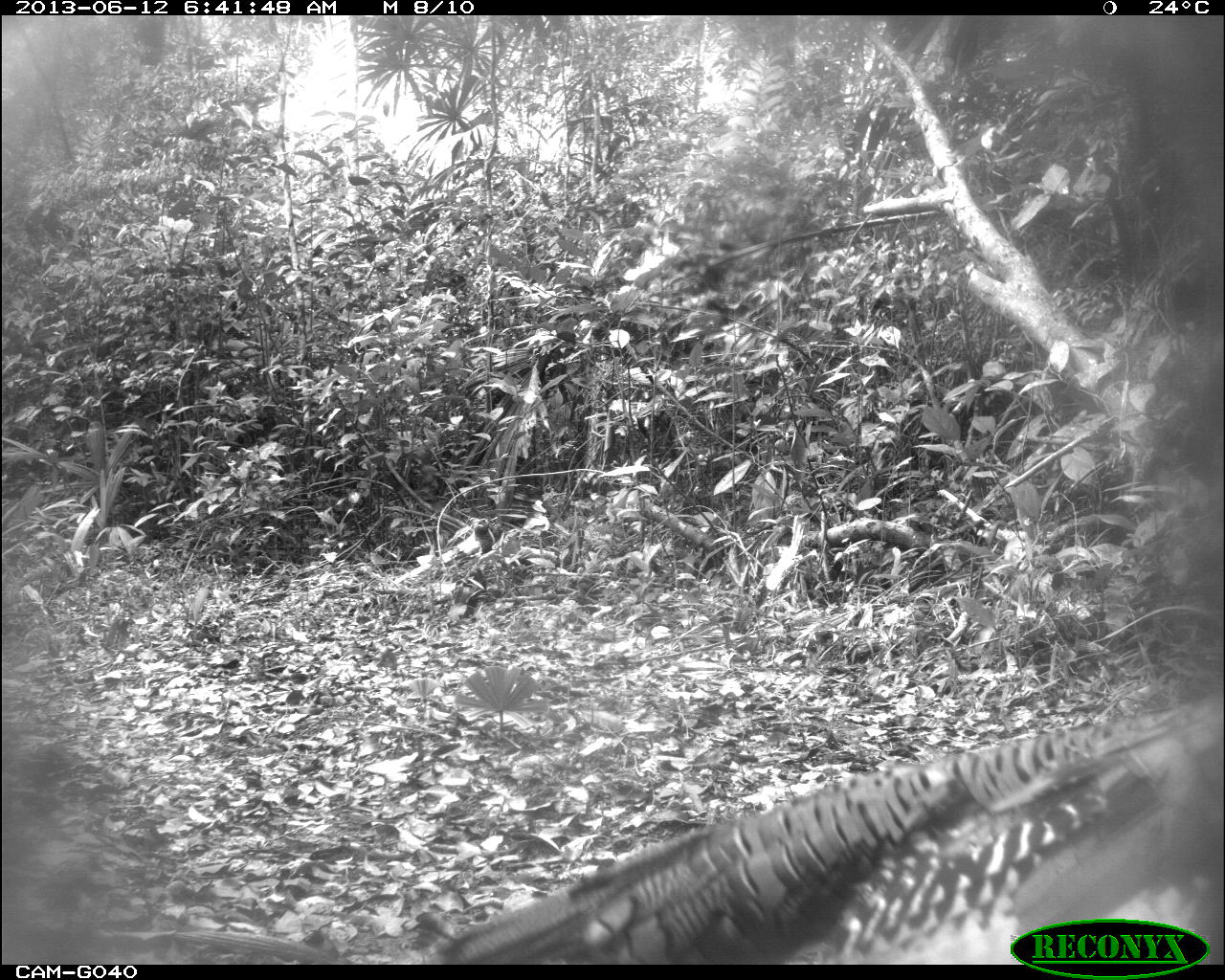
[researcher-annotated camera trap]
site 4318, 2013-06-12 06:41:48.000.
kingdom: Animalia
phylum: Chordata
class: Aves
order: Galliformes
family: Phasianidae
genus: Meleagris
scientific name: Meleagris ocellata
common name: ocellated turkey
Meleagris ocellata (ocellated turkey), count 2.